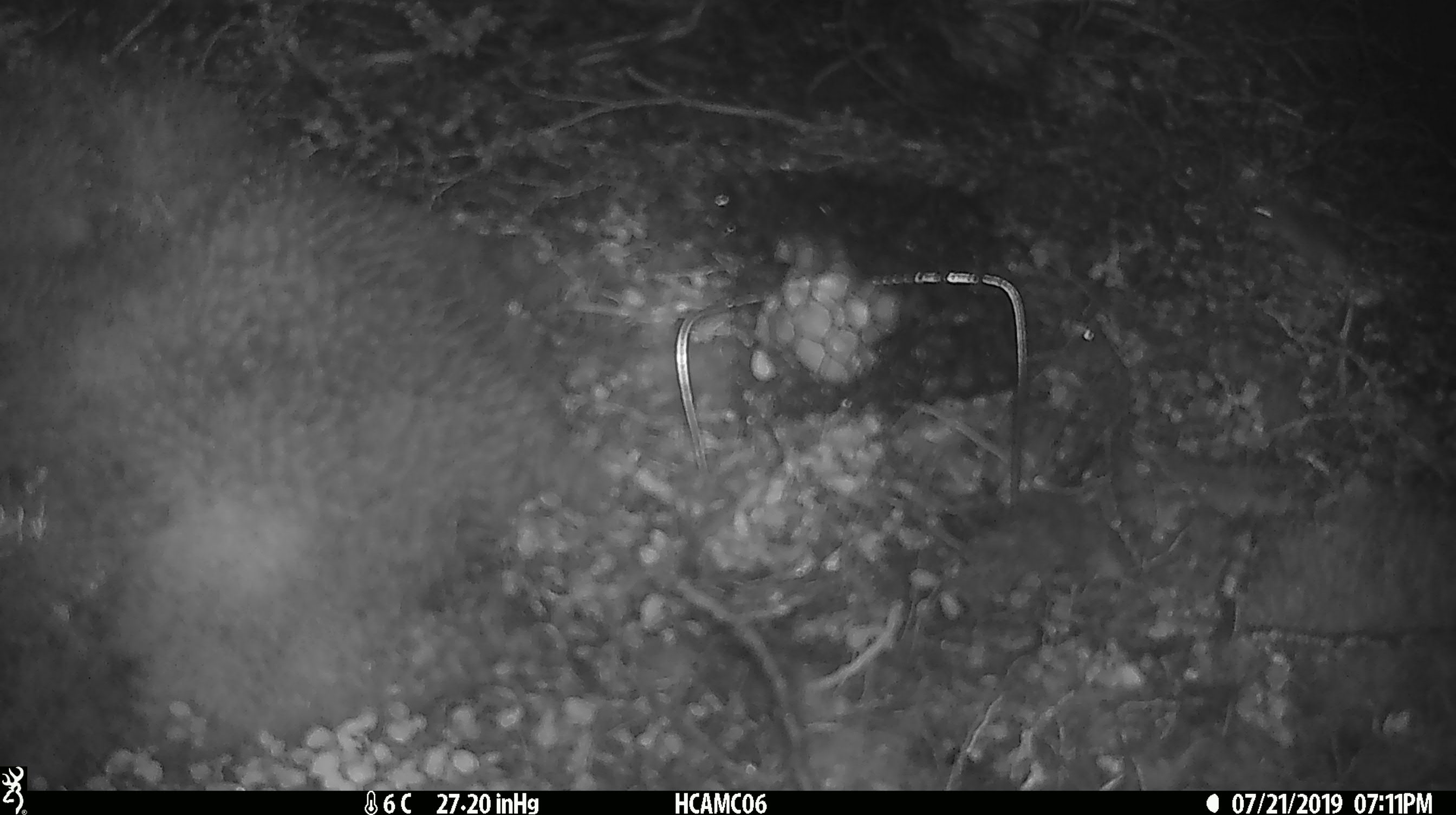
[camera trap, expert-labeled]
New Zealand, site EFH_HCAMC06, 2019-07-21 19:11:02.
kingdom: Animalia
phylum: Chordata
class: Mammalia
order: Rodentia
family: Muridae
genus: Mus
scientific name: Mus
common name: mouse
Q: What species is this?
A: Mouse (Mus).